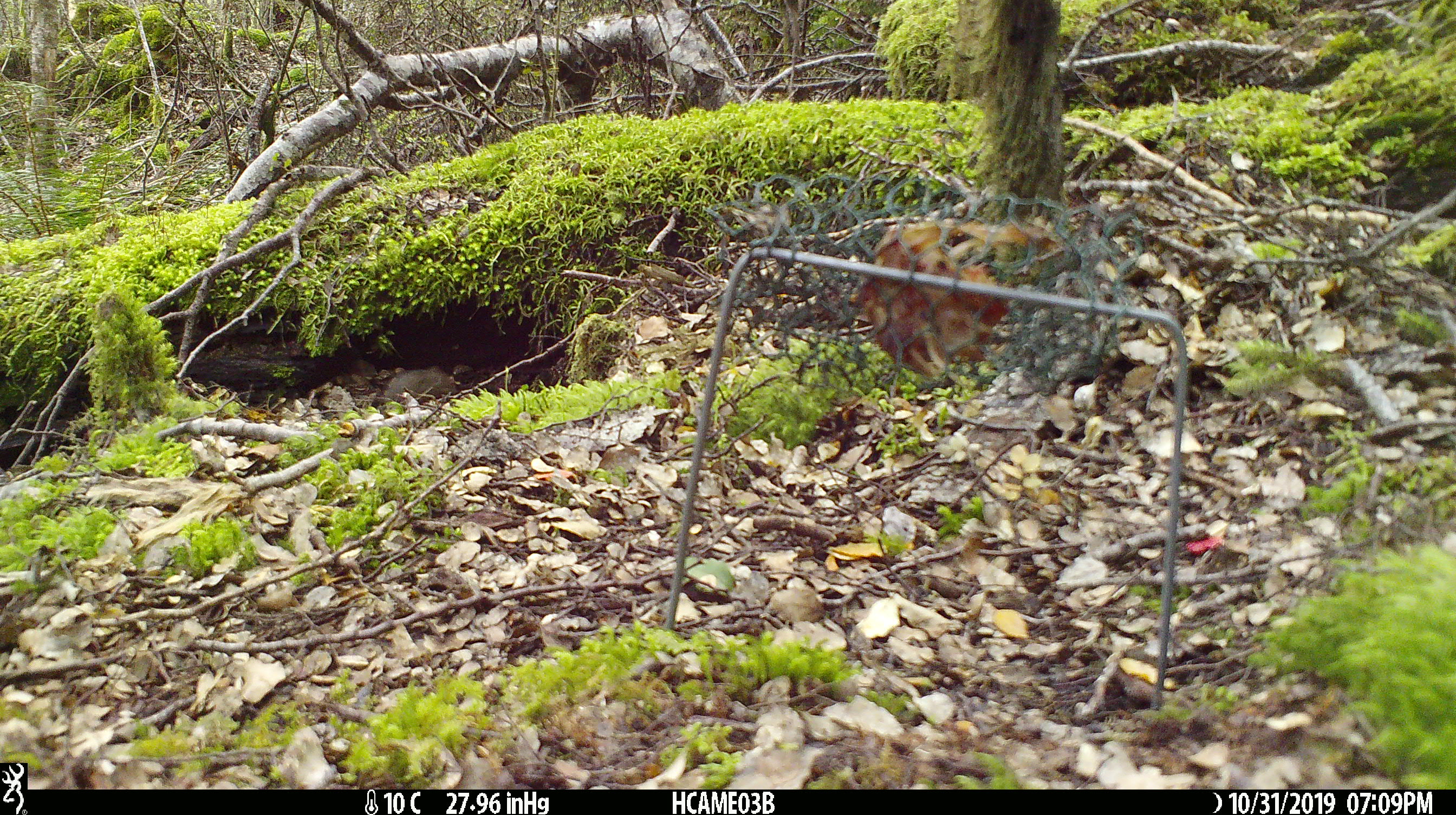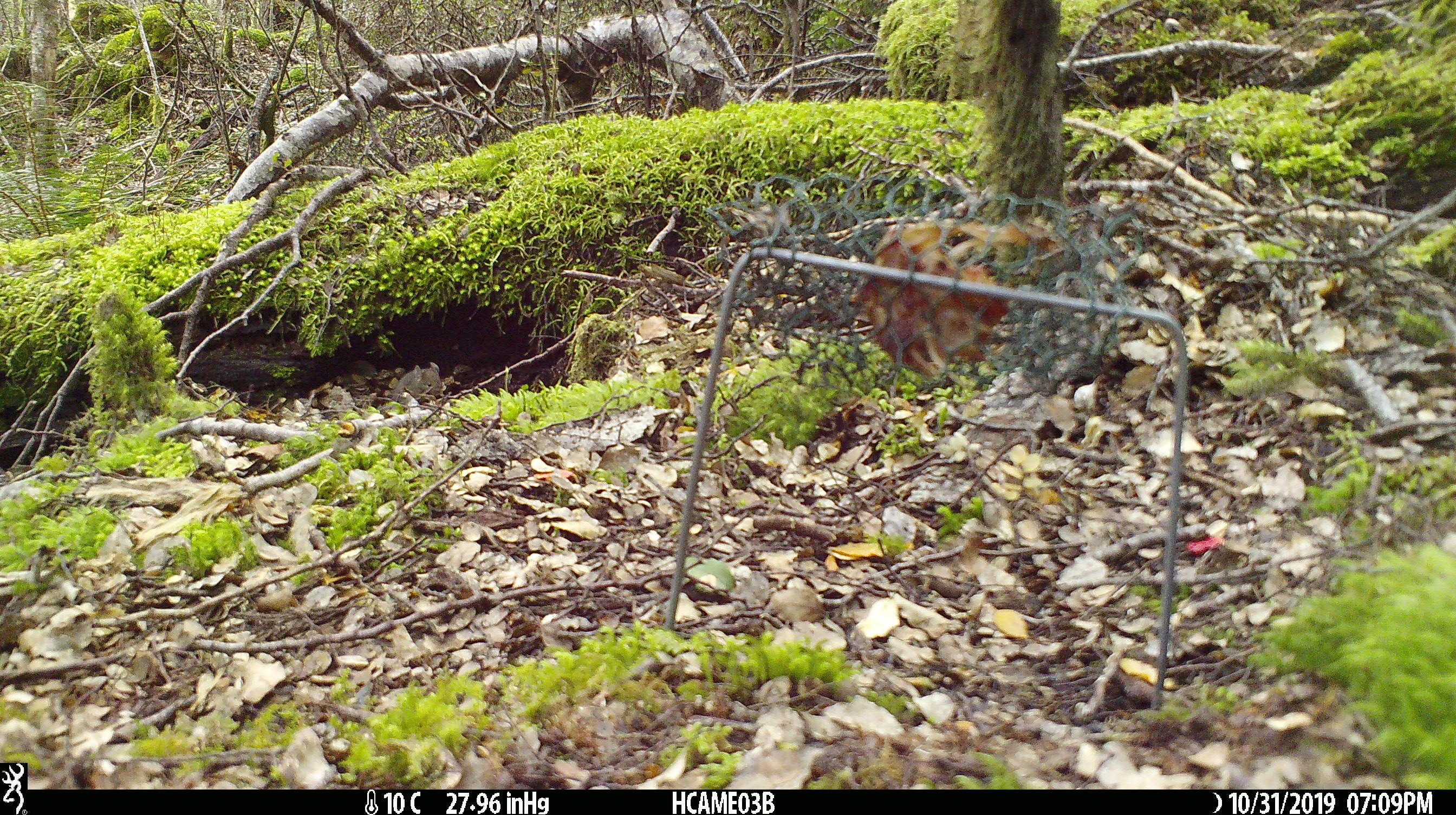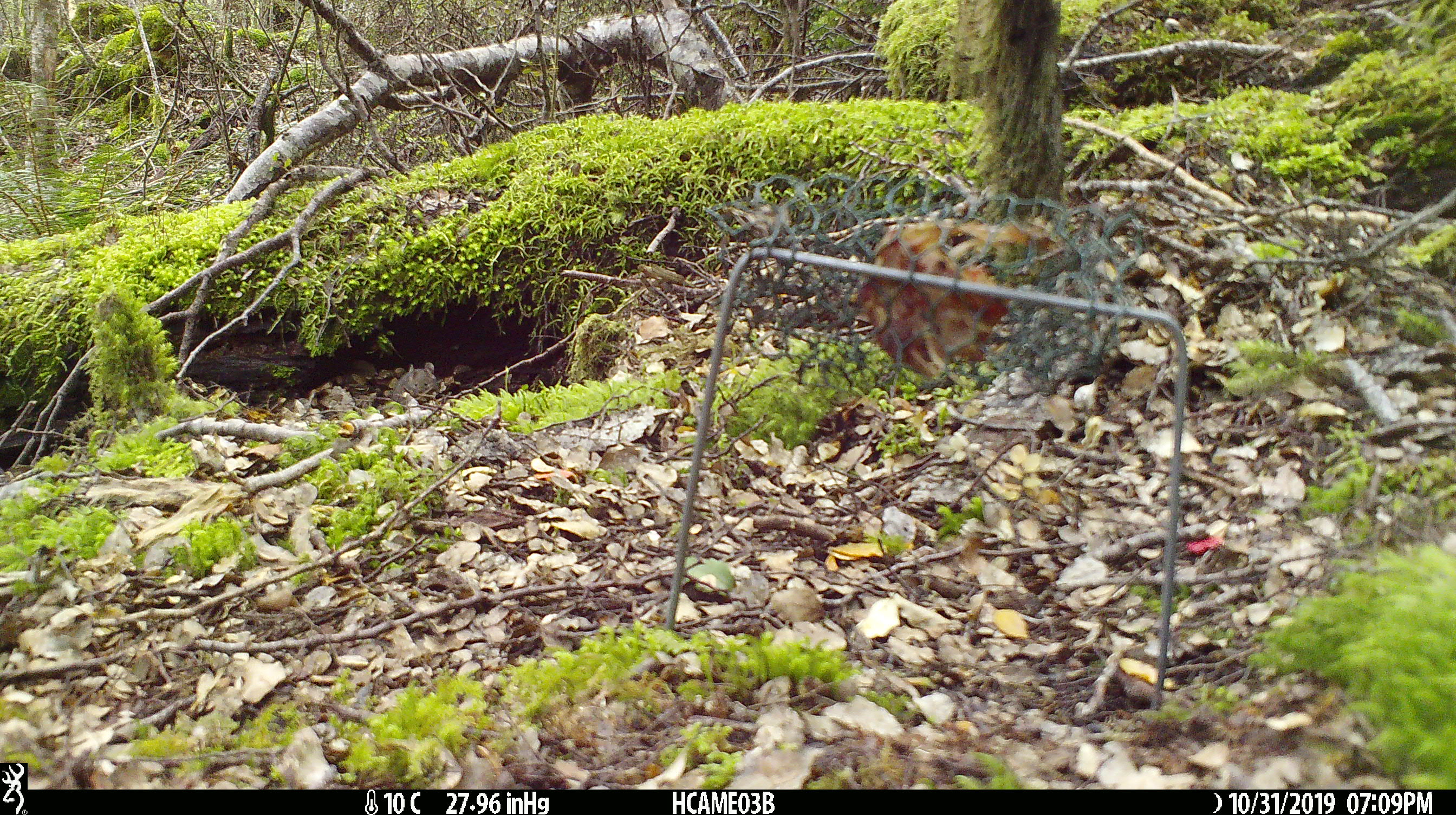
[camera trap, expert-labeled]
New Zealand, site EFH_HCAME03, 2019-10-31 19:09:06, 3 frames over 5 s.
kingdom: Animalia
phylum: Chordata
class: Mammalia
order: Rodentia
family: Muridae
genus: Mus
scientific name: Mus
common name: mouse